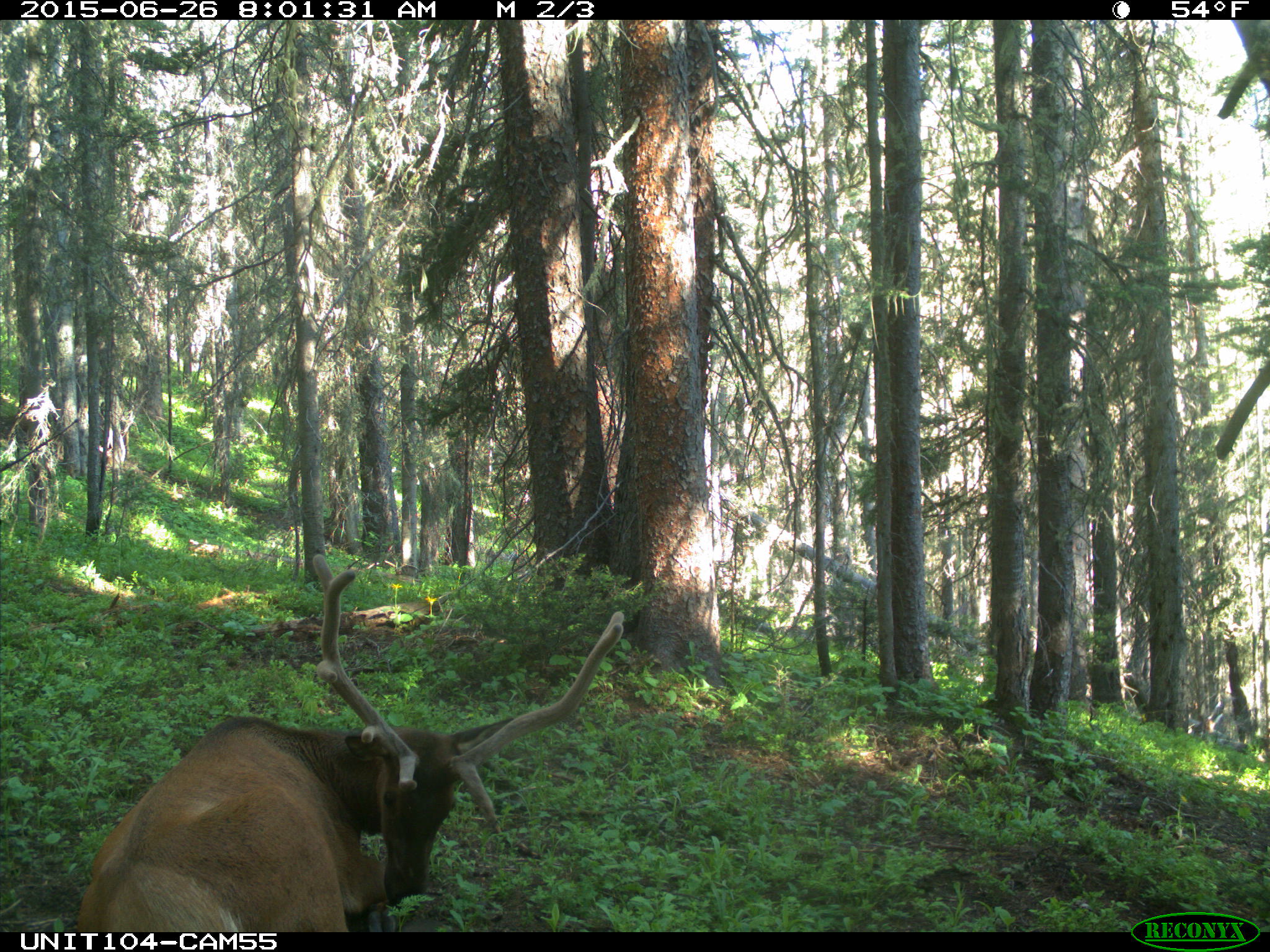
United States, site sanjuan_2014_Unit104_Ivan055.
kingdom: Animalia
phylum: Chordata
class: Mammalia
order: Artiodactyla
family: Cervidae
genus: Cervus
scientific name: Cervus elaphus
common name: red deer